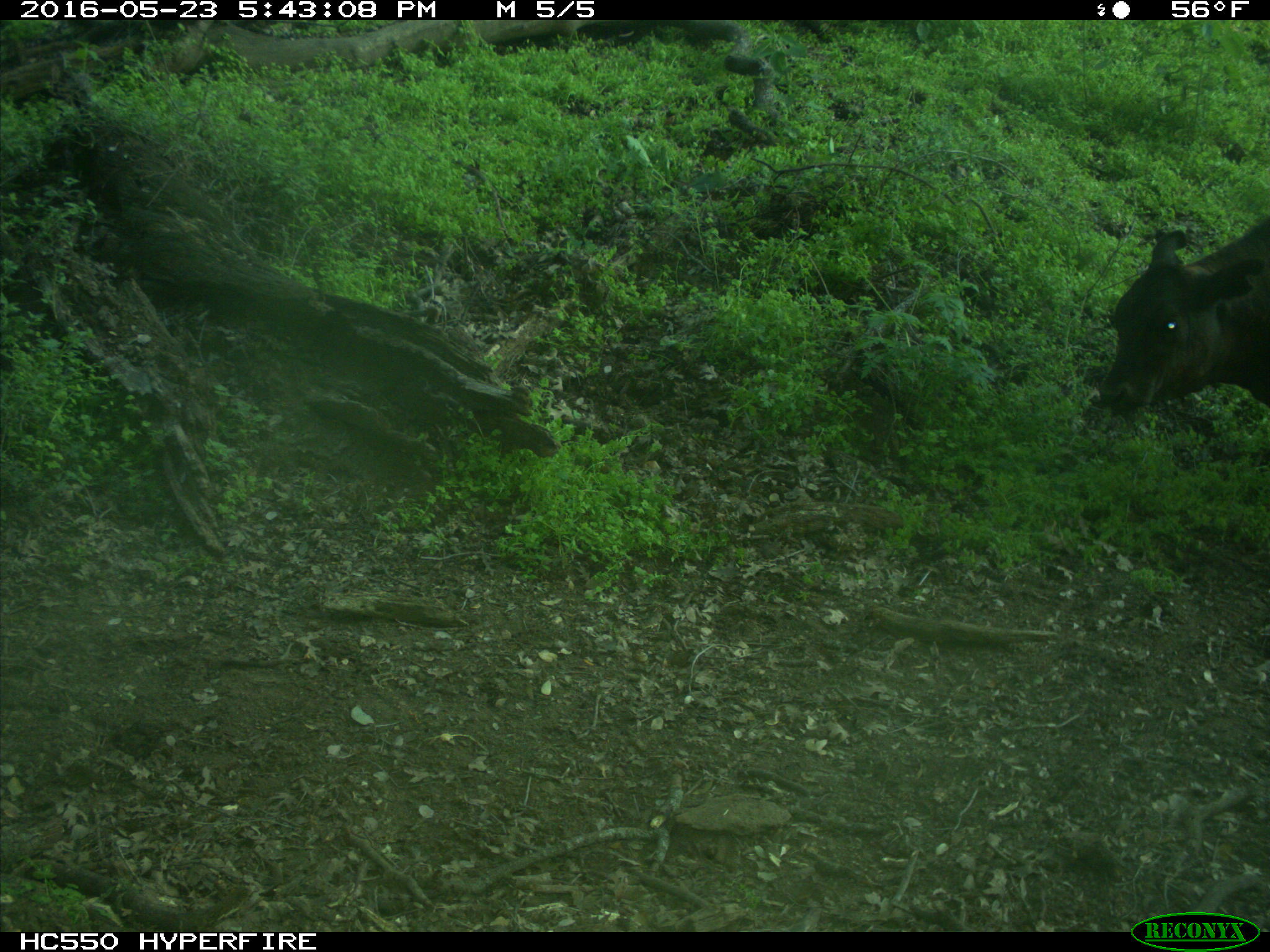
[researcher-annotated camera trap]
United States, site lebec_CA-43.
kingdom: Animalia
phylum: Chordata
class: Mammalia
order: Artiodactyla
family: Bovidae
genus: Bos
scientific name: Bos taurus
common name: domestic cow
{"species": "Bos taurus (domestic cow)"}